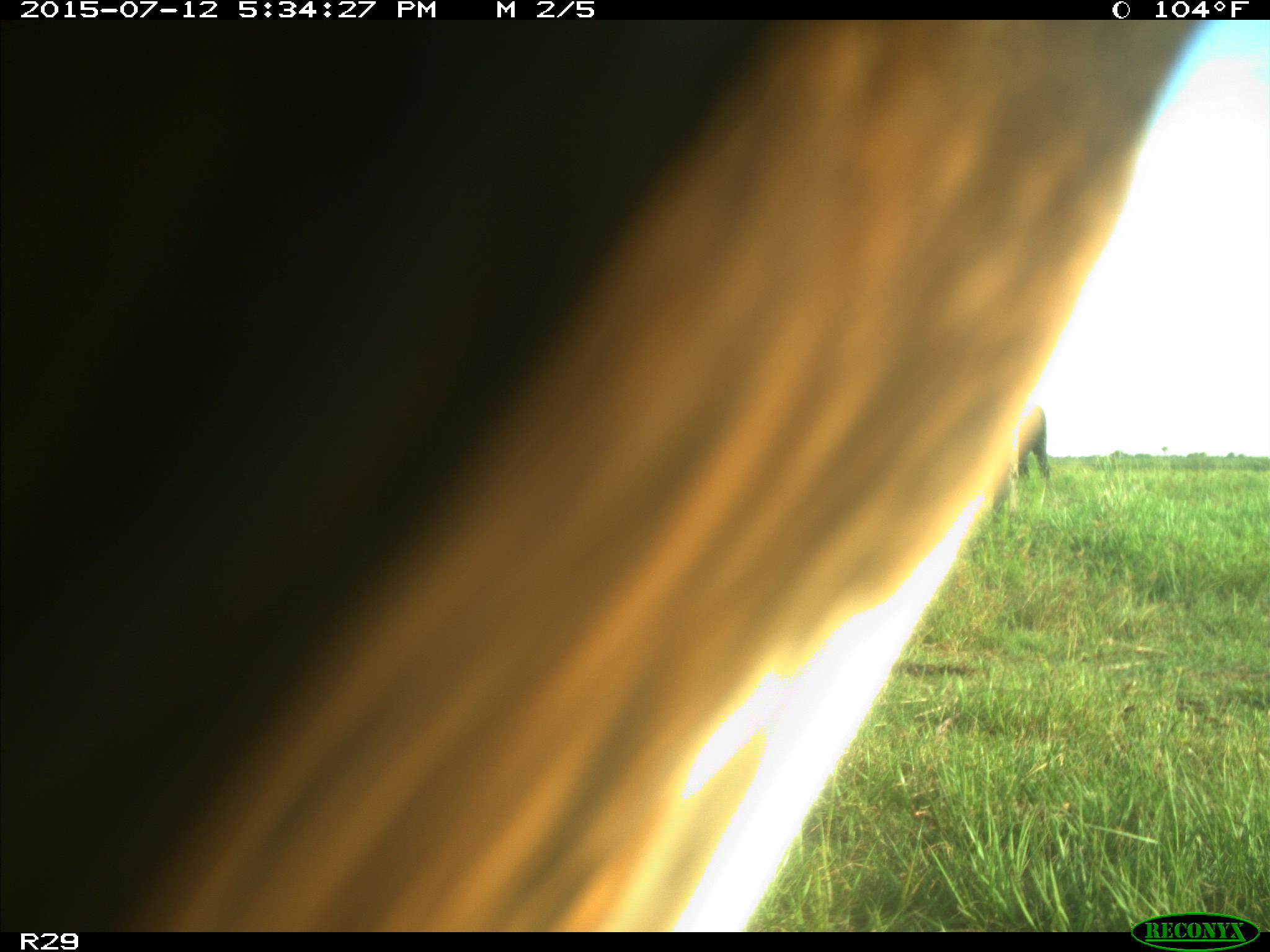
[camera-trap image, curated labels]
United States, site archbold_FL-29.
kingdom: Animalia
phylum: Chordata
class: Mammalia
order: Artiodactyla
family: Bovidae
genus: Bos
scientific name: Bos taurus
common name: domestic cow